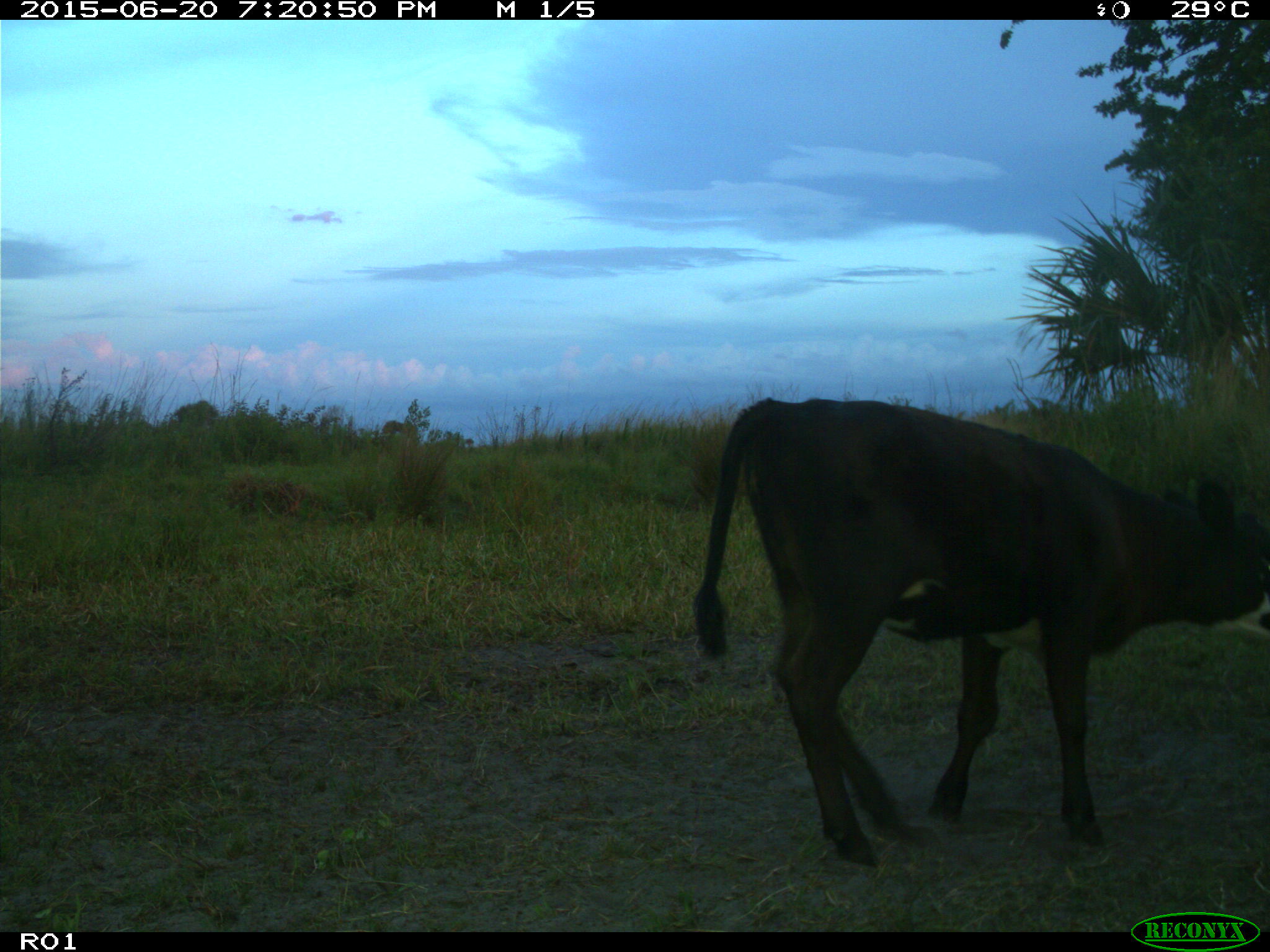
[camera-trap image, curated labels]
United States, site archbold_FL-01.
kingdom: Animalia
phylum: Chordata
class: Mammalia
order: Artiodactyla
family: Bovidae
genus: Bos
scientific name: Bos taurus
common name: domestic cow